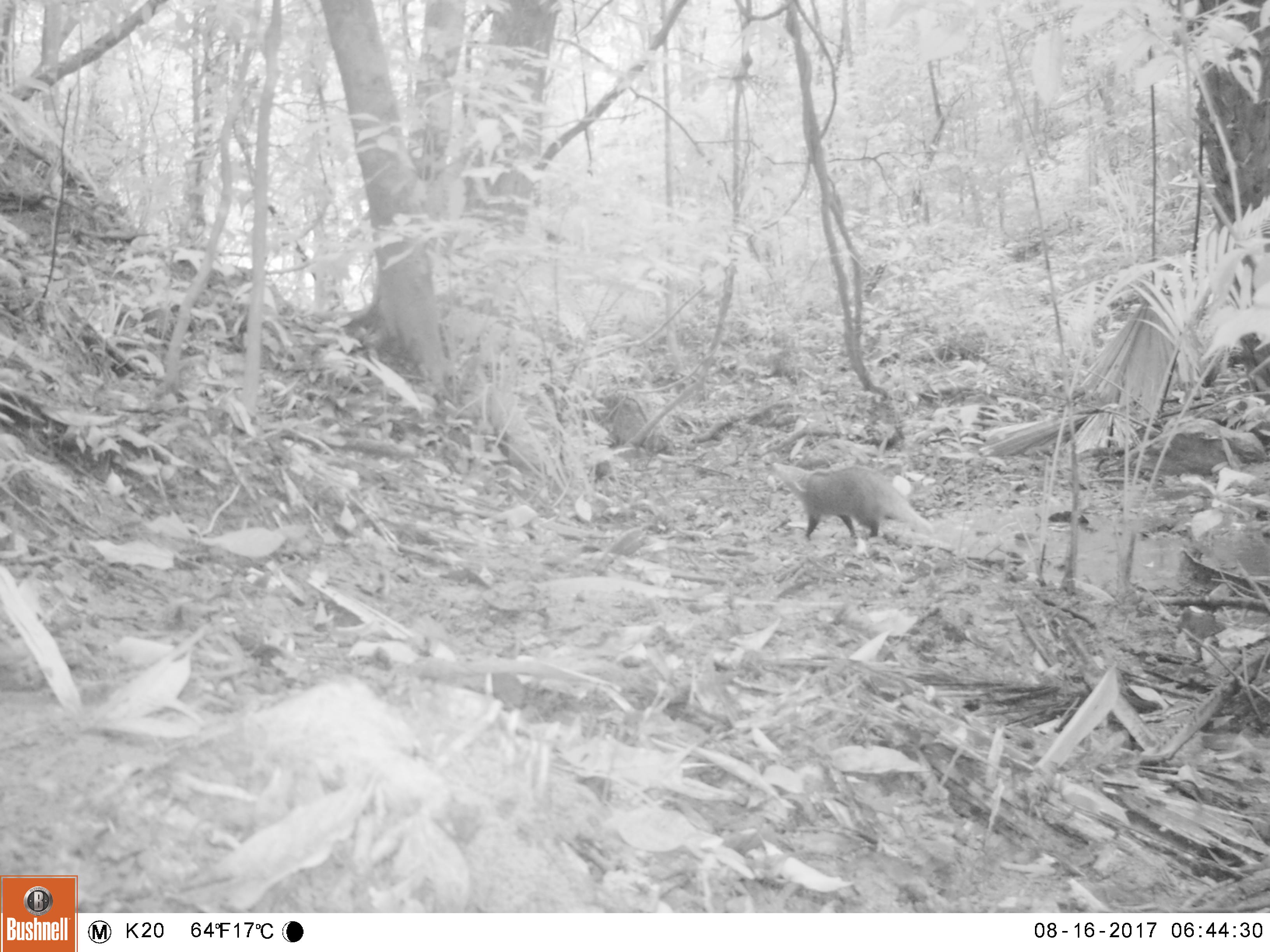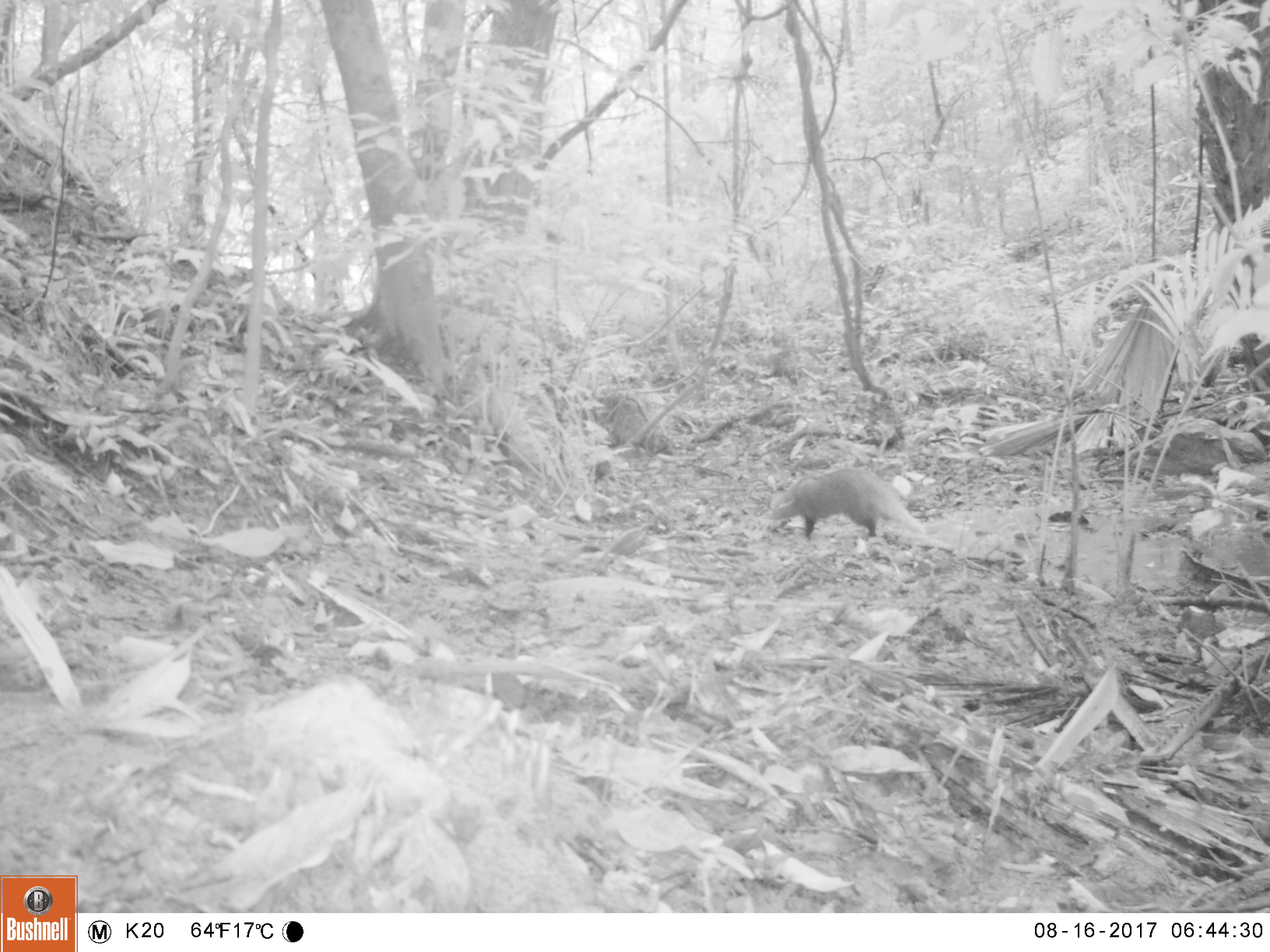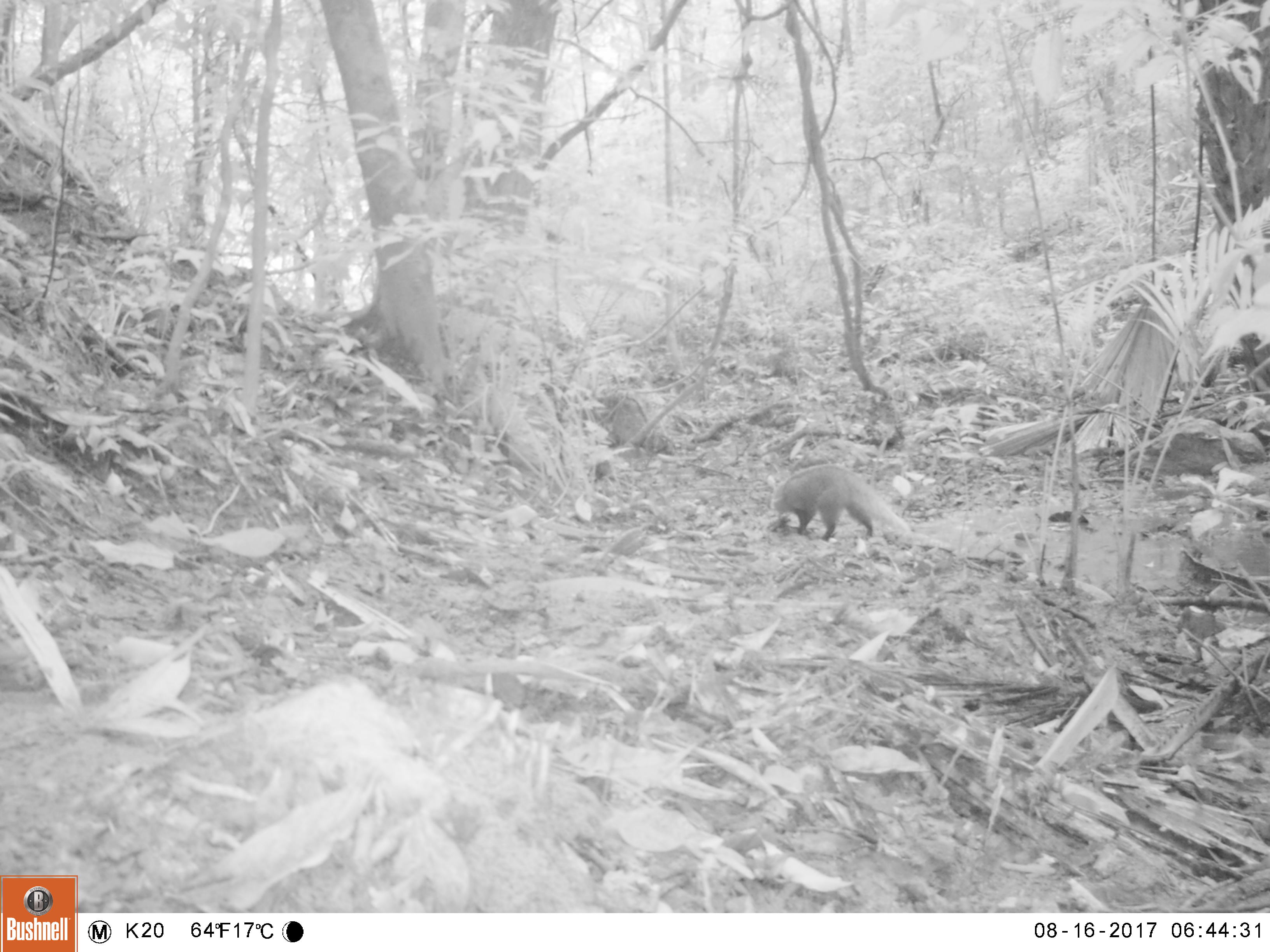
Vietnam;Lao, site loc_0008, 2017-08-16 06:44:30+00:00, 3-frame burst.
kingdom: Animalia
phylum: Chordata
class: Mammalia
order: Carnivora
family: Herpestidae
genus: Urva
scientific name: Urva urva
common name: crab-eating mongoose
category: crab eating mongoose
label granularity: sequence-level